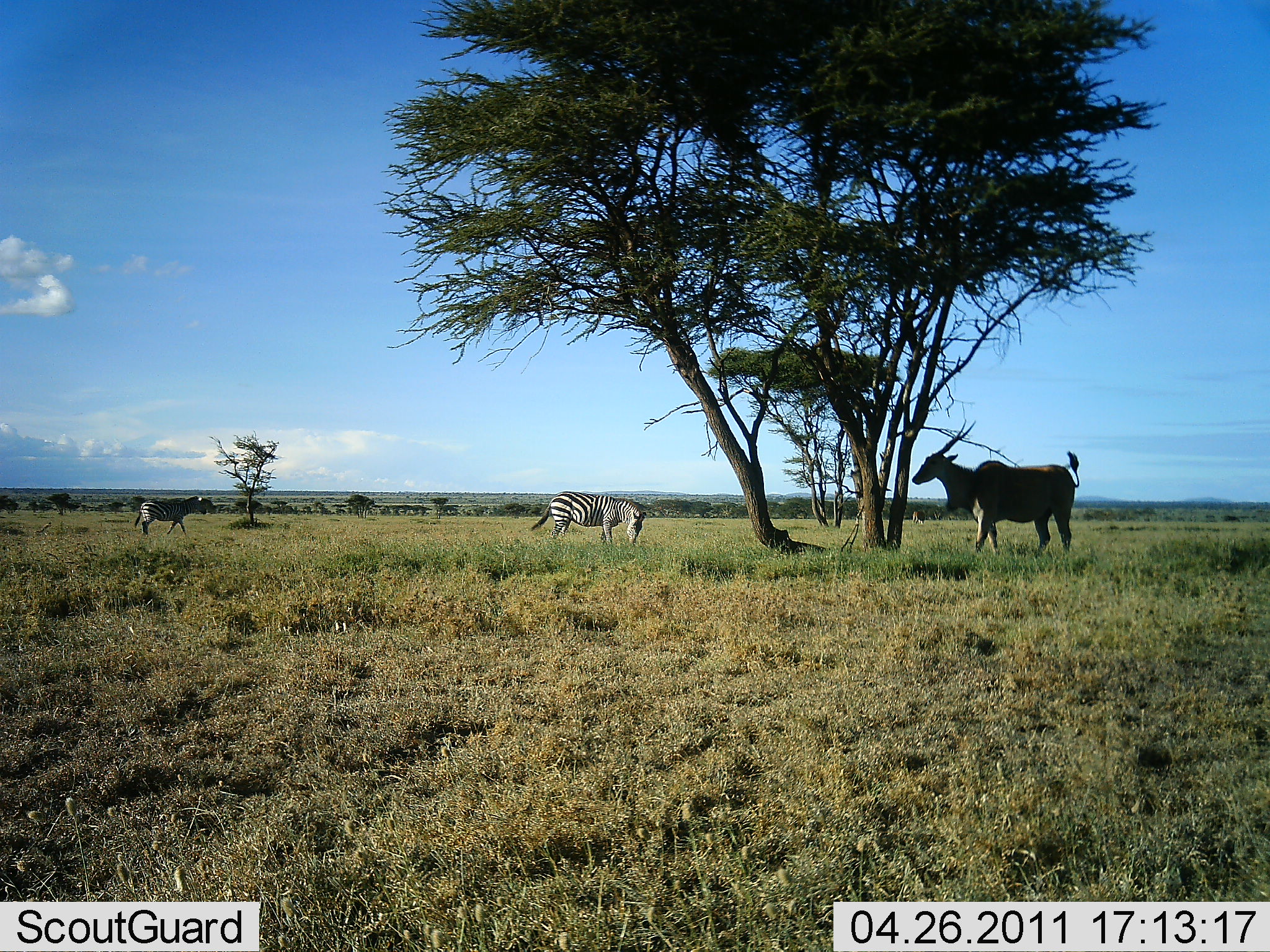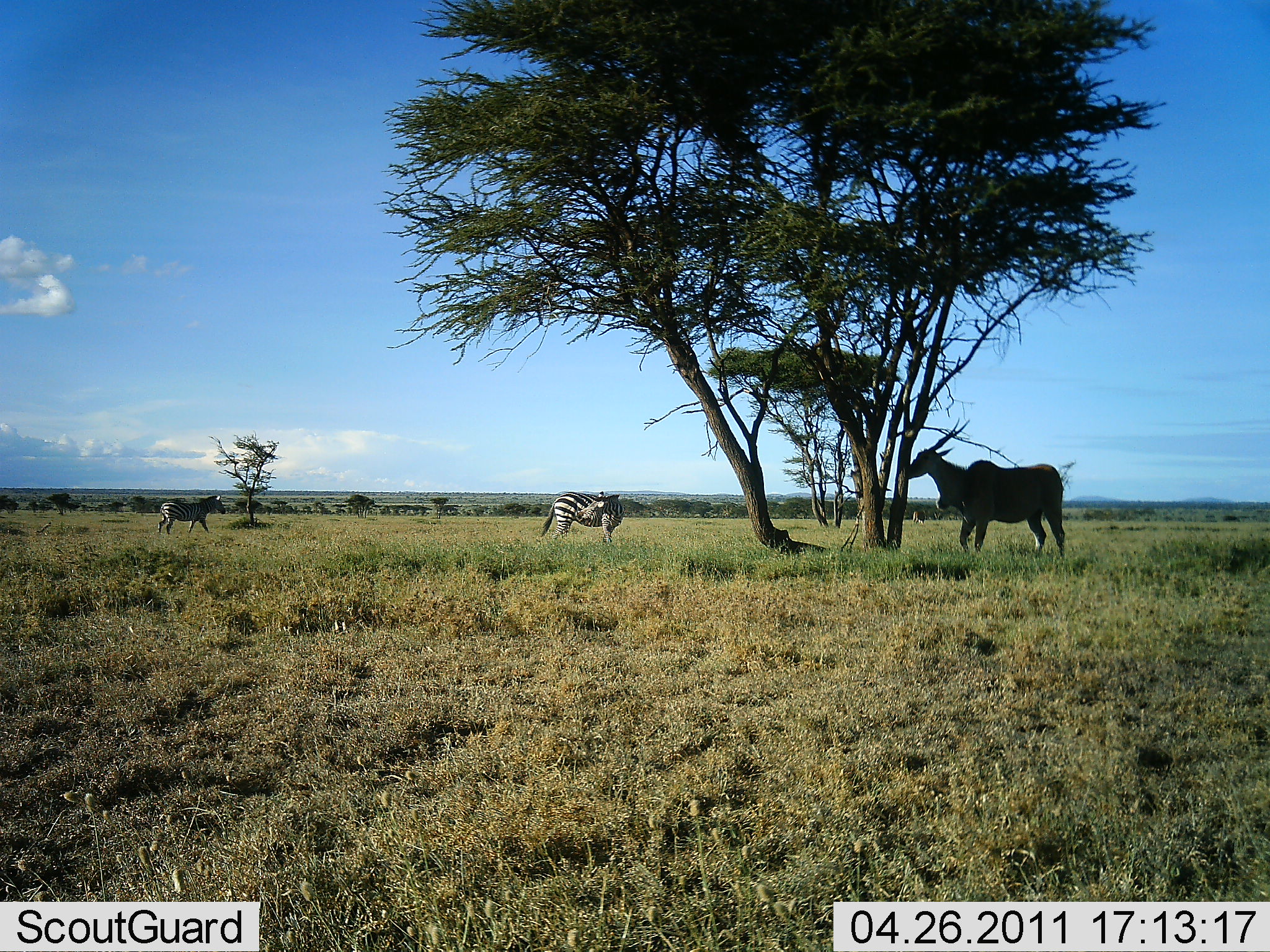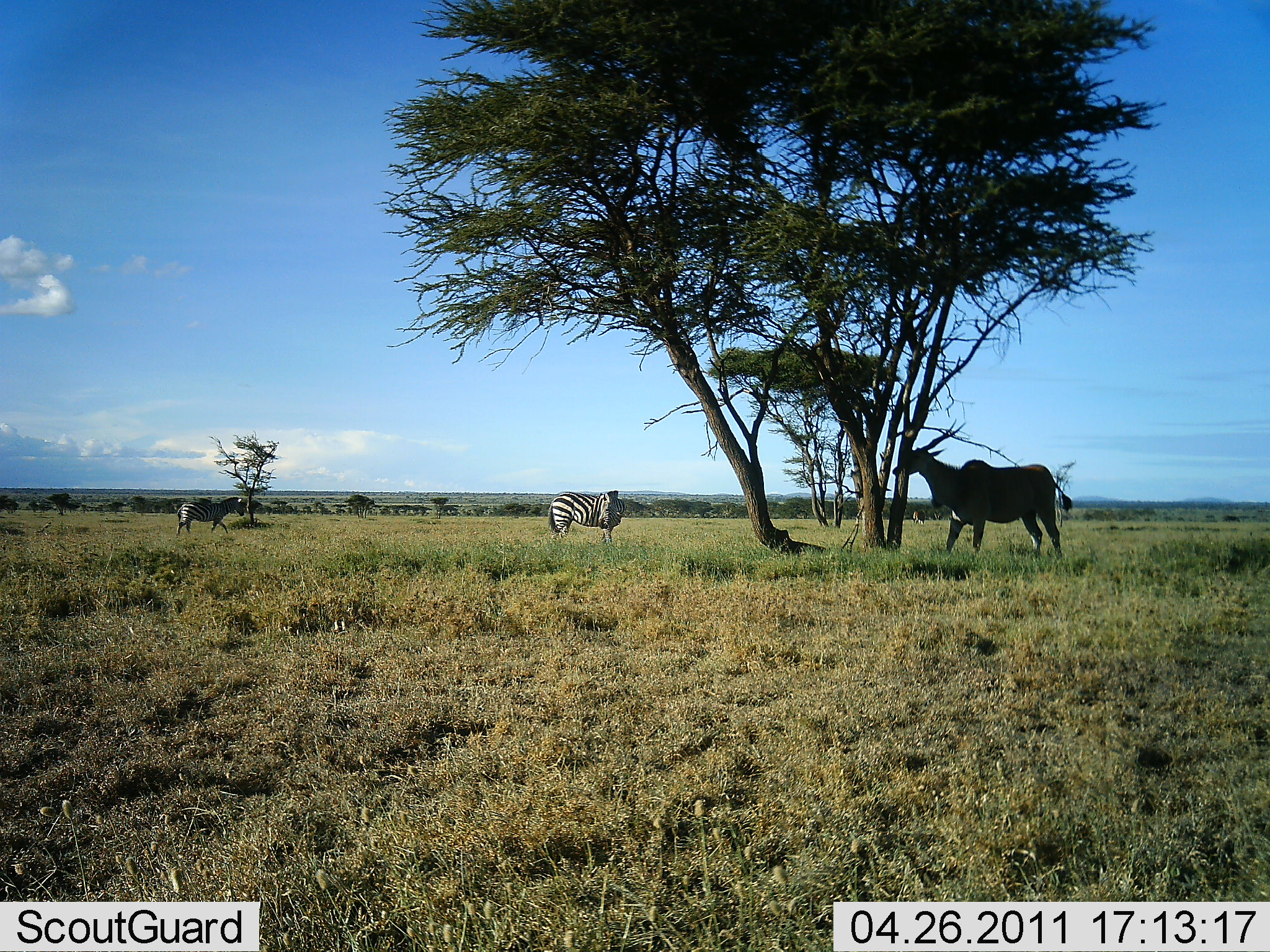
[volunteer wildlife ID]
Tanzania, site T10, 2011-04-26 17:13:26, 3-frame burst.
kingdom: Animalia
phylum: Chordata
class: Mammalia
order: Artiodactyla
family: Bovidae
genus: Tragelaphus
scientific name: Tragelaphus oryx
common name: eland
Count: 1.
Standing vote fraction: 75%.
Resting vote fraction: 0%.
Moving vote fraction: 25%.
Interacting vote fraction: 0%.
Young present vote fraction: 0%.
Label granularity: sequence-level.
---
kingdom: Animalia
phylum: Chordata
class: Mammalia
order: Perissodactyla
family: Equidae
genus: Equus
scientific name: Equus quagga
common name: plains zebra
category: zebra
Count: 2.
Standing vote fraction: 33%.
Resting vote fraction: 8%.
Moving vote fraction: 67%.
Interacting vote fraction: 0%.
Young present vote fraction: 0%.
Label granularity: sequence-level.